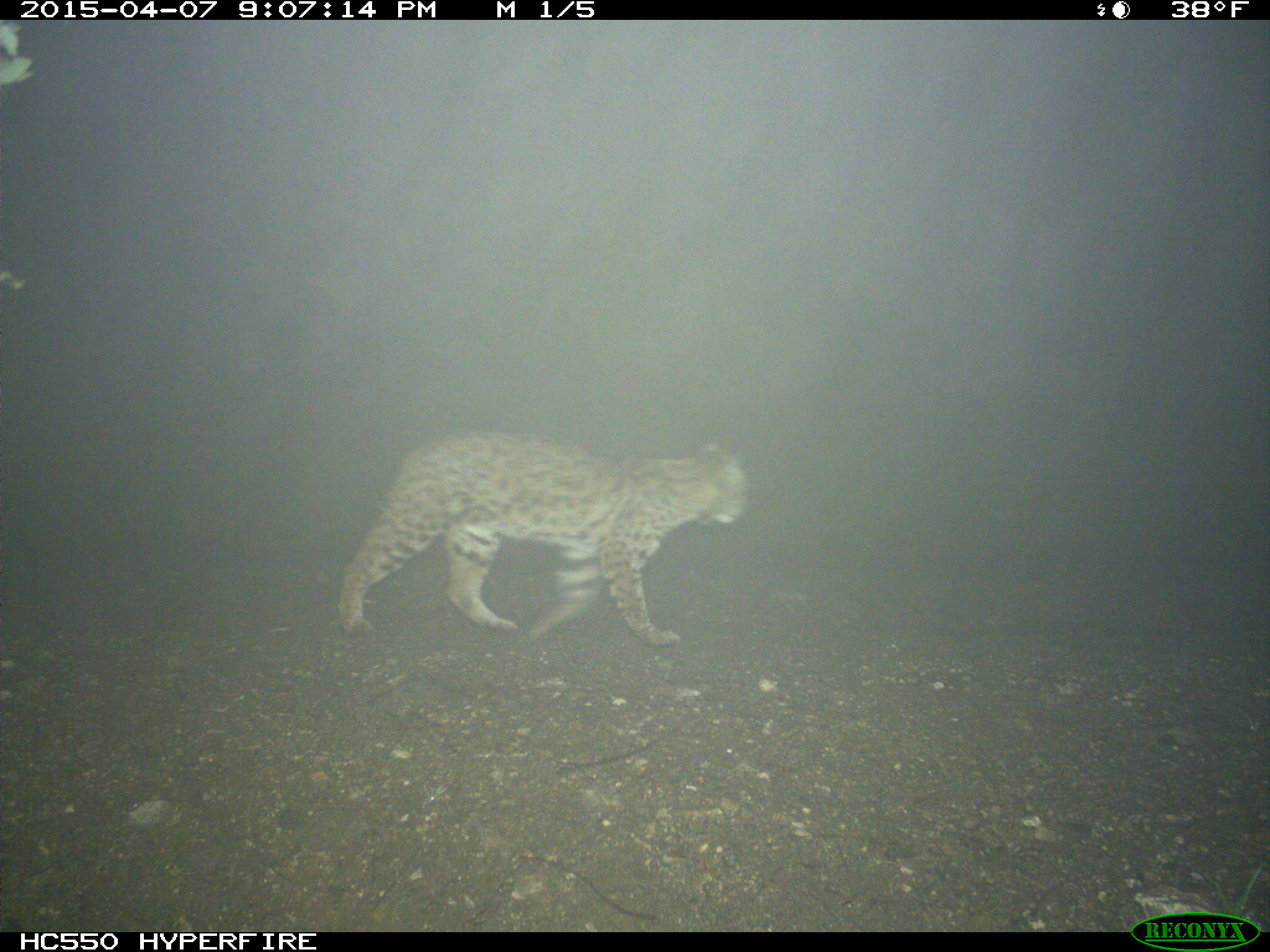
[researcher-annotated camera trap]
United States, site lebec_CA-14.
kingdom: Animalia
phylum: Chordata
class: Mammalia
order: Carnivora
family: Felidae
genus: Lynx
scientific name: Lynx rufus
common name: bobcat